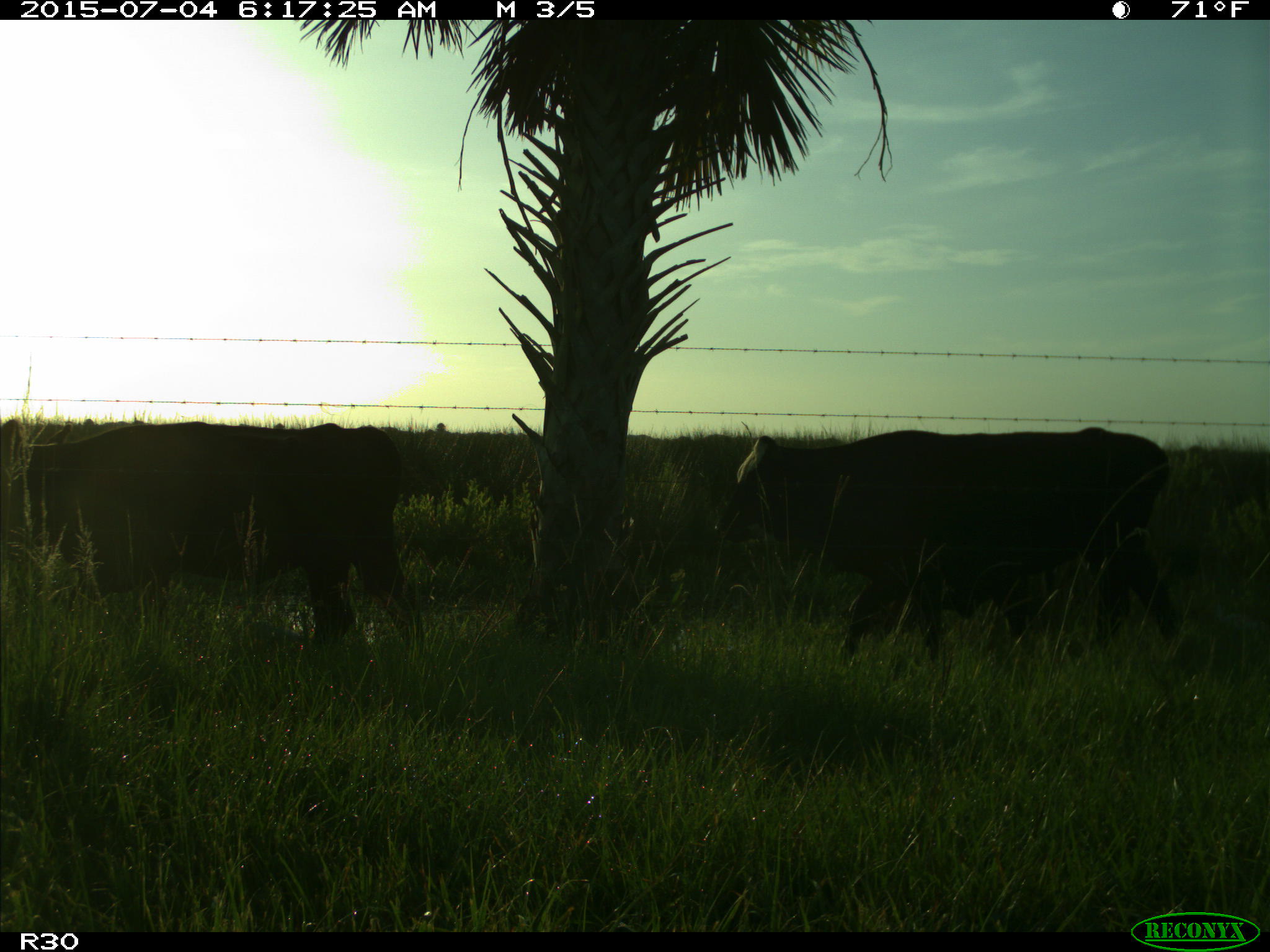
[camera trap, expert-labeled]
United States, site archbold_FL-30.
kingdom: Animalia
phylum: Chordata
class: Mammalia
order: Artiodactyla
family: Bovidae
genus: Bos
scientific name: Bos taurus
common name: domestic cow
Bos taurus (domestic cow).